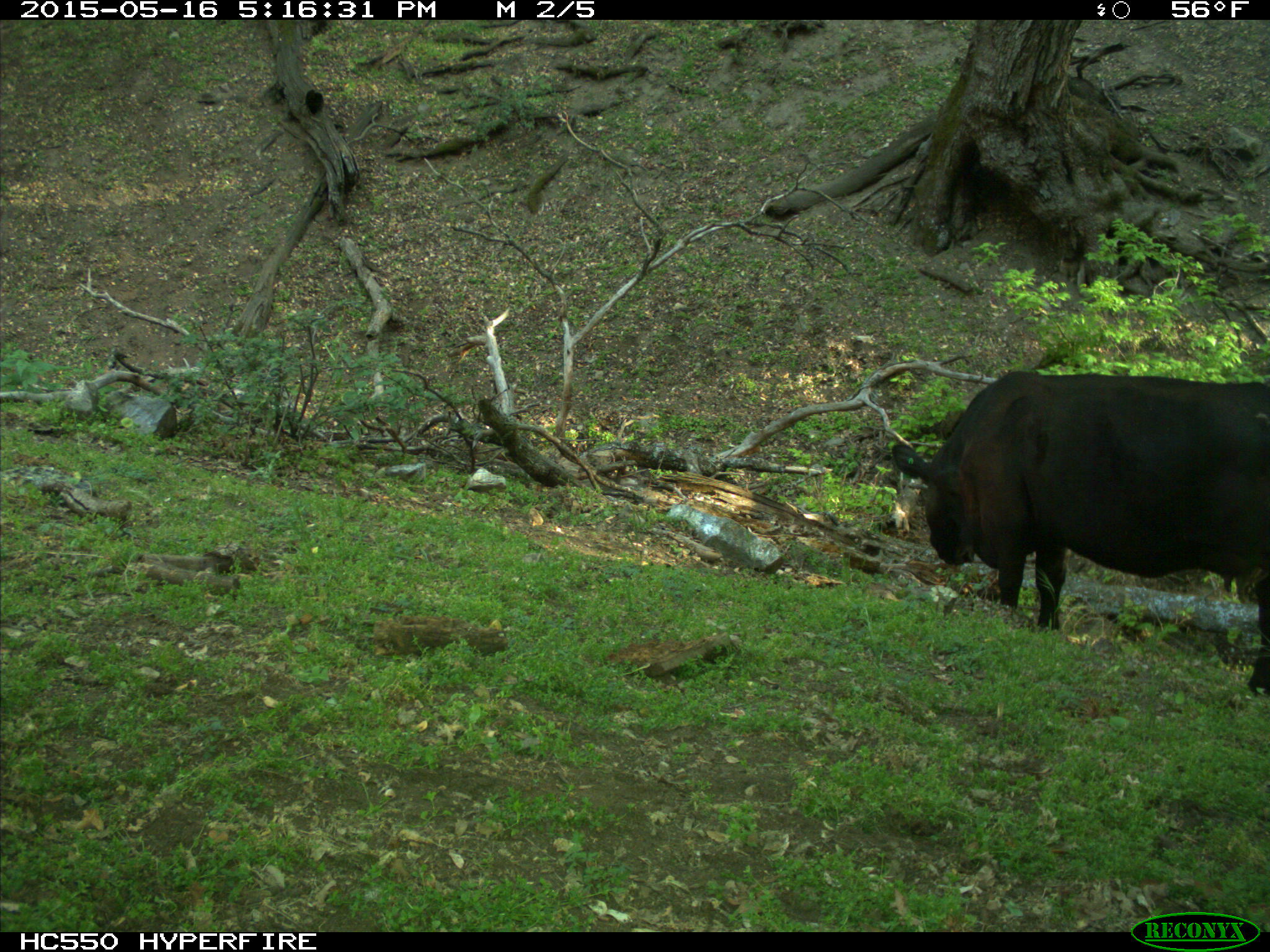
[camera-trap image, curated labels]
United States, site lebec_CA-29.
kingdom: Animalia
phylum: Chordata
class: Mammalia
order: Artiodactyla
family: Bovidae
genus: Bos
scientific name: Bos taurus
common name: domestic cow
Bos taurus (domestic cow).